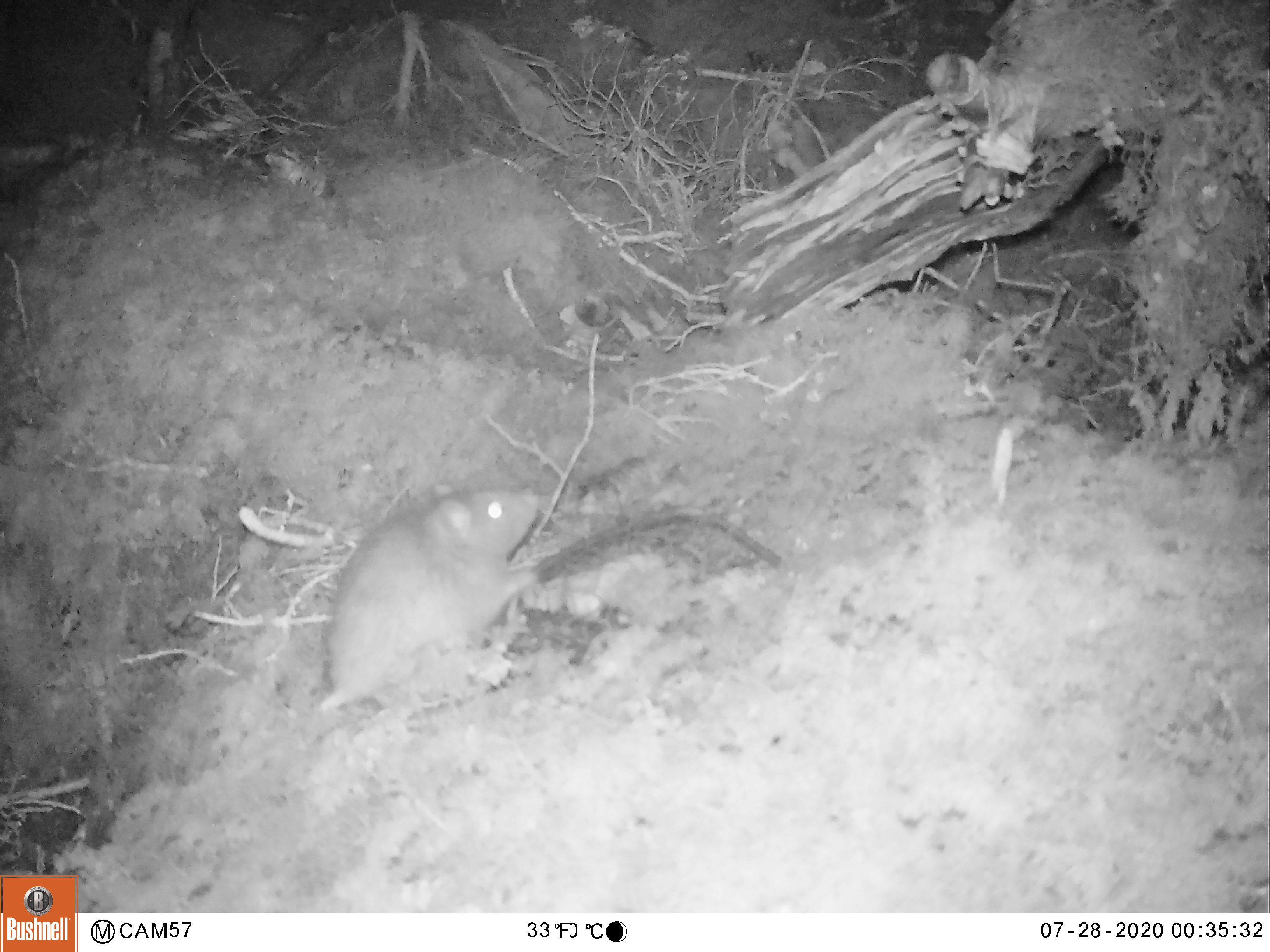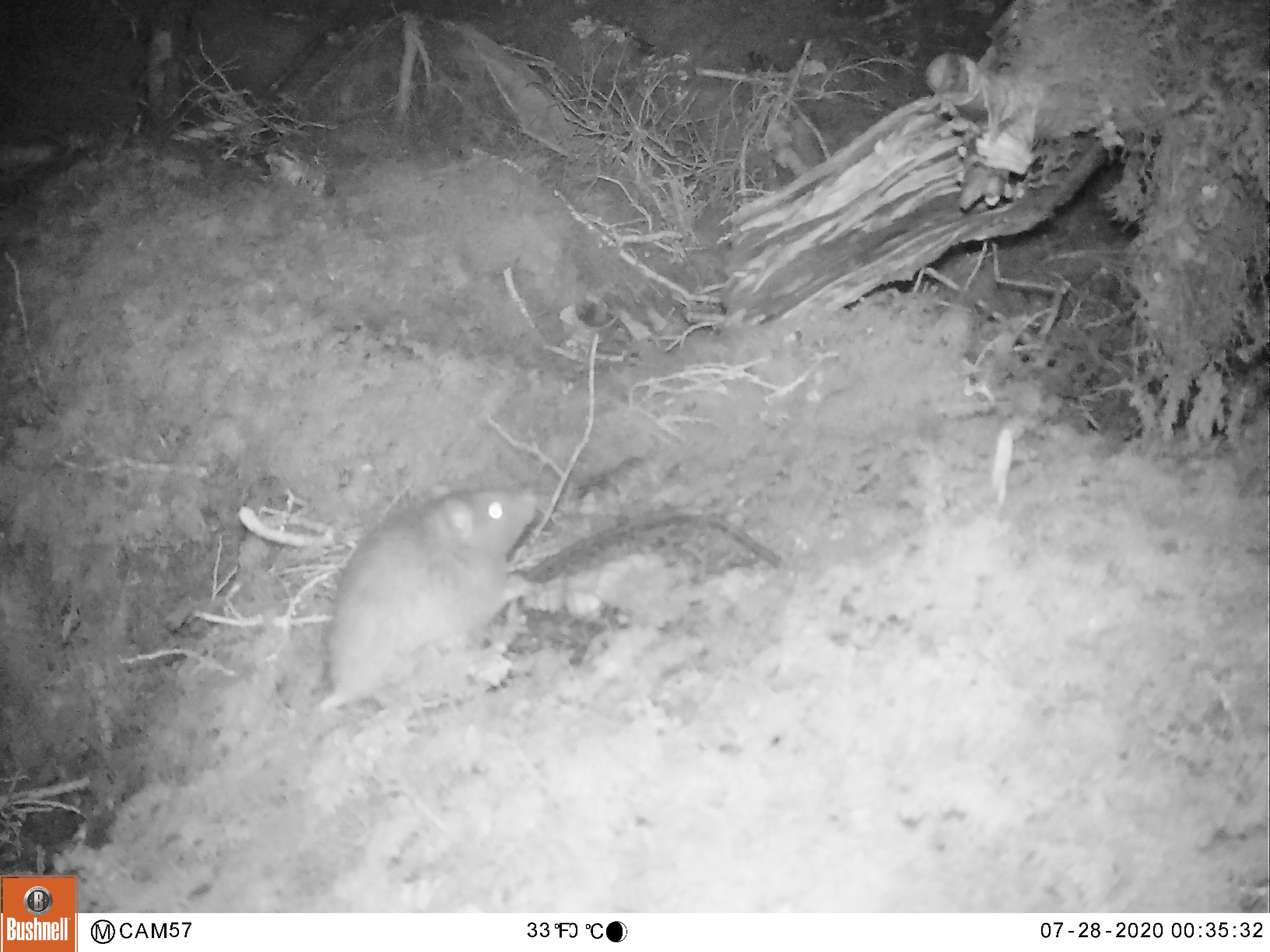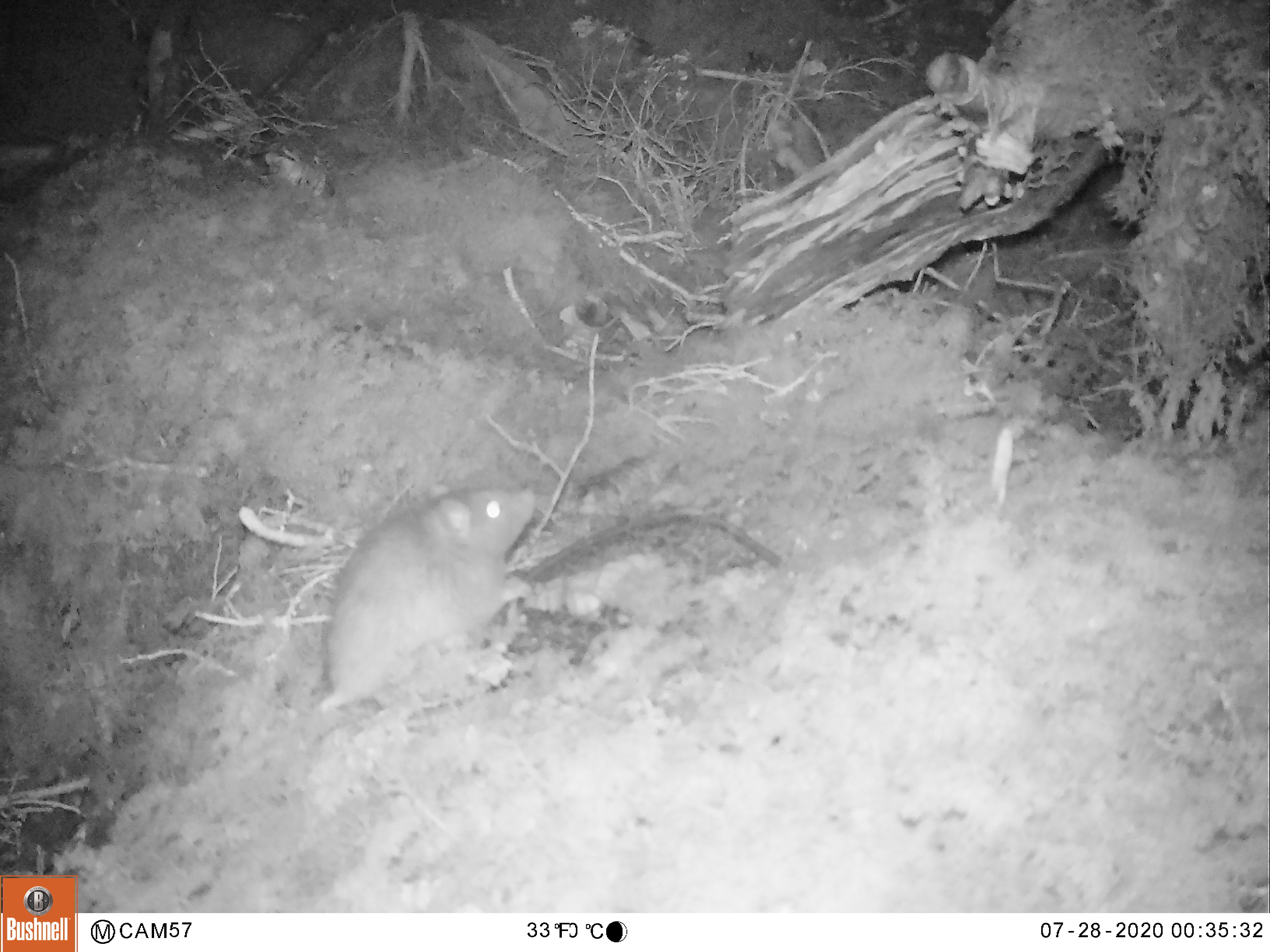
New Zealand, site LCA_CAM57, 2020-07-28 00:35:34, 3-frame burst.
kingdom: Animalia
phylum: Chordata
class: Mammalia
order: Rodentia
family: Muridae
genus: Rattus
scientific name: Rattus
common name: rat